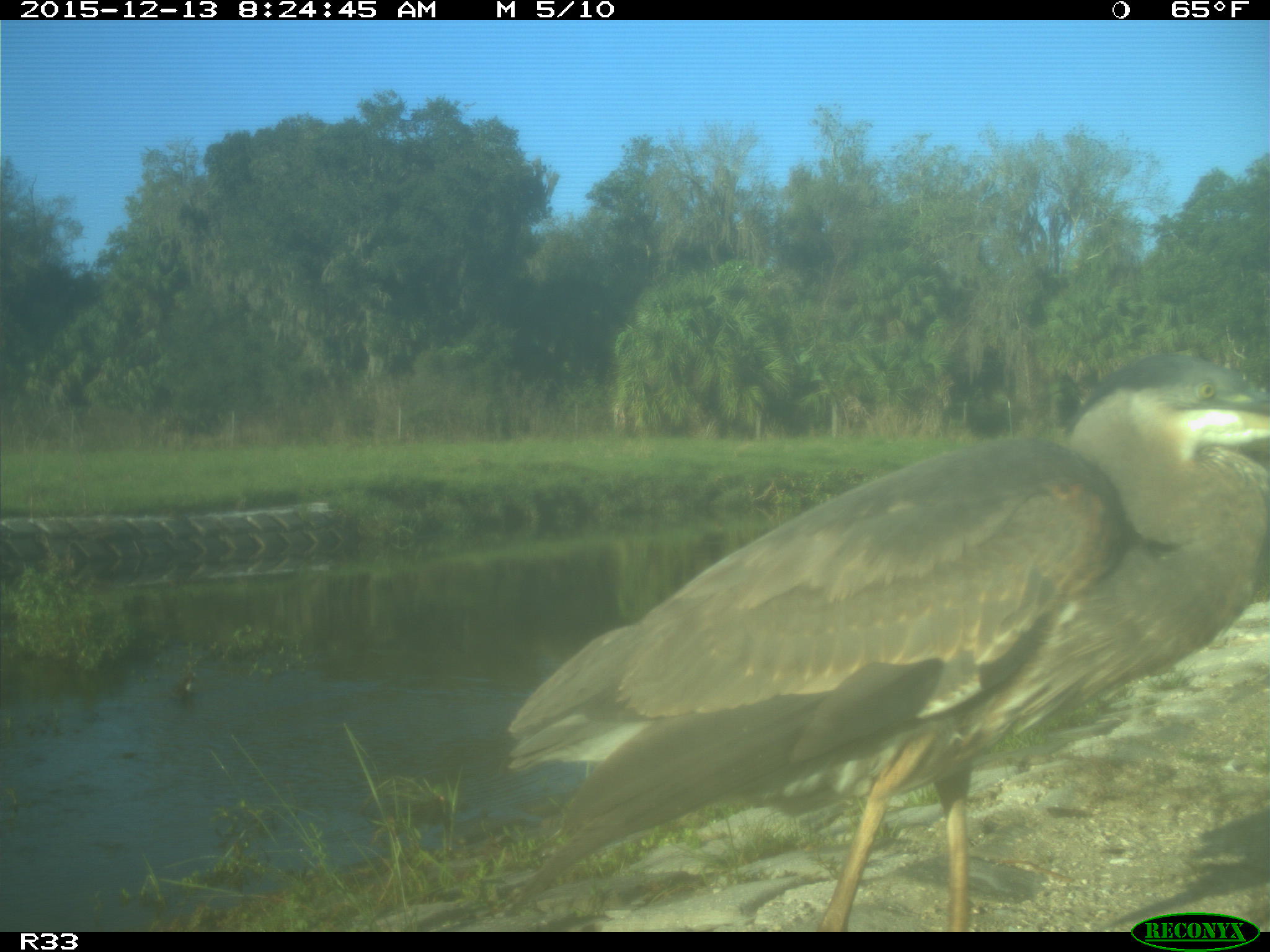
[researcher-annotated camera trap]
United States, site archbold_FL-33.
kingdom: Animalia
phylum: Chordata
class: Aves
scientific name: Aves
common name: birds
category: unidentified bird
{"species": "unidentified bird (birds) (Aves)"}